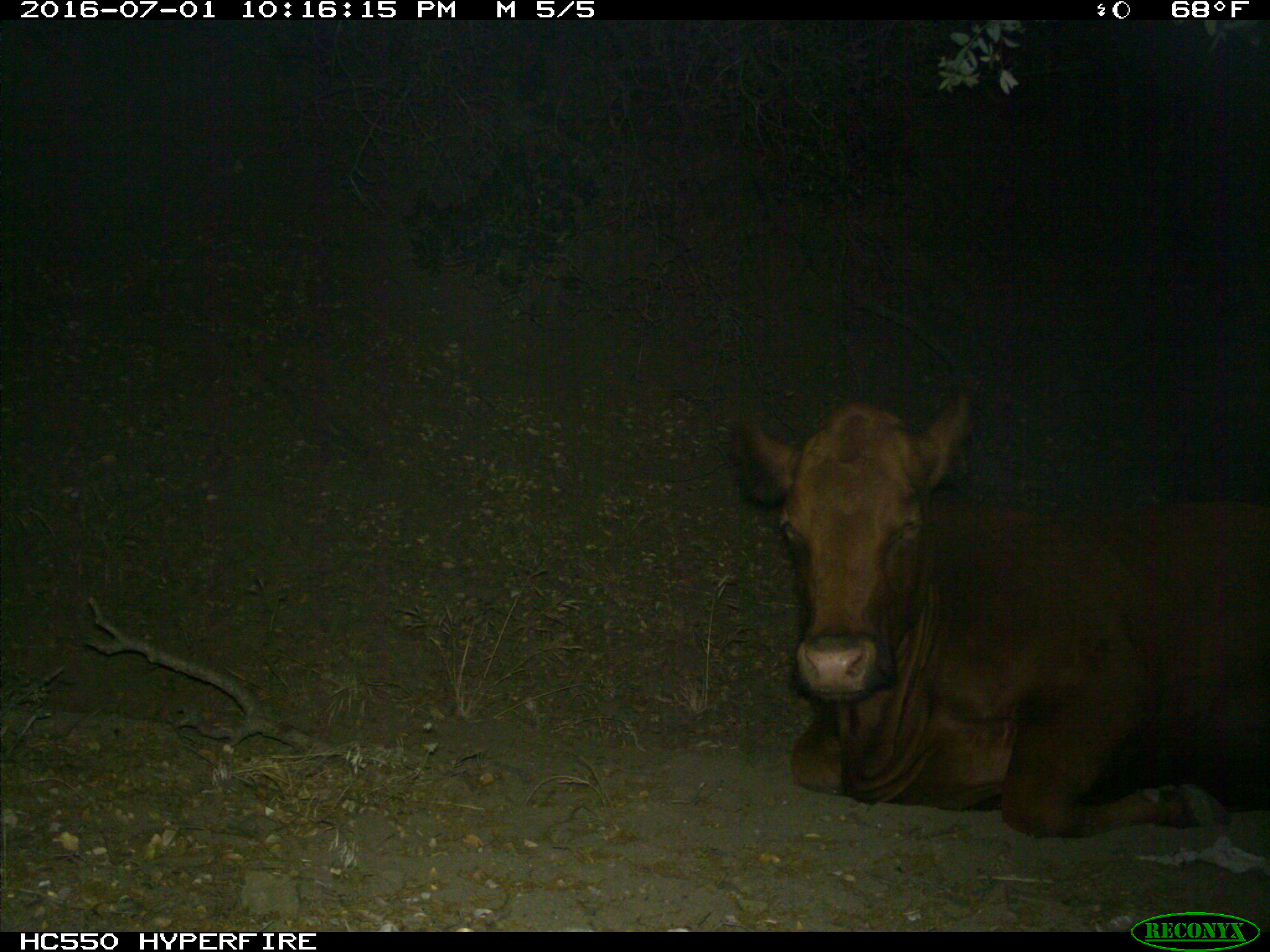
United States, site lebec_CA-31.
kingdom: Animalia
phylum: Chordata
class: Mammalia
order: Artiodactyla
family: Bovidae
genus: Bos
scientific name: Bos taurus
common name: domestic cow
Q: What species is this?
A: Bos taurus (domestic cow).